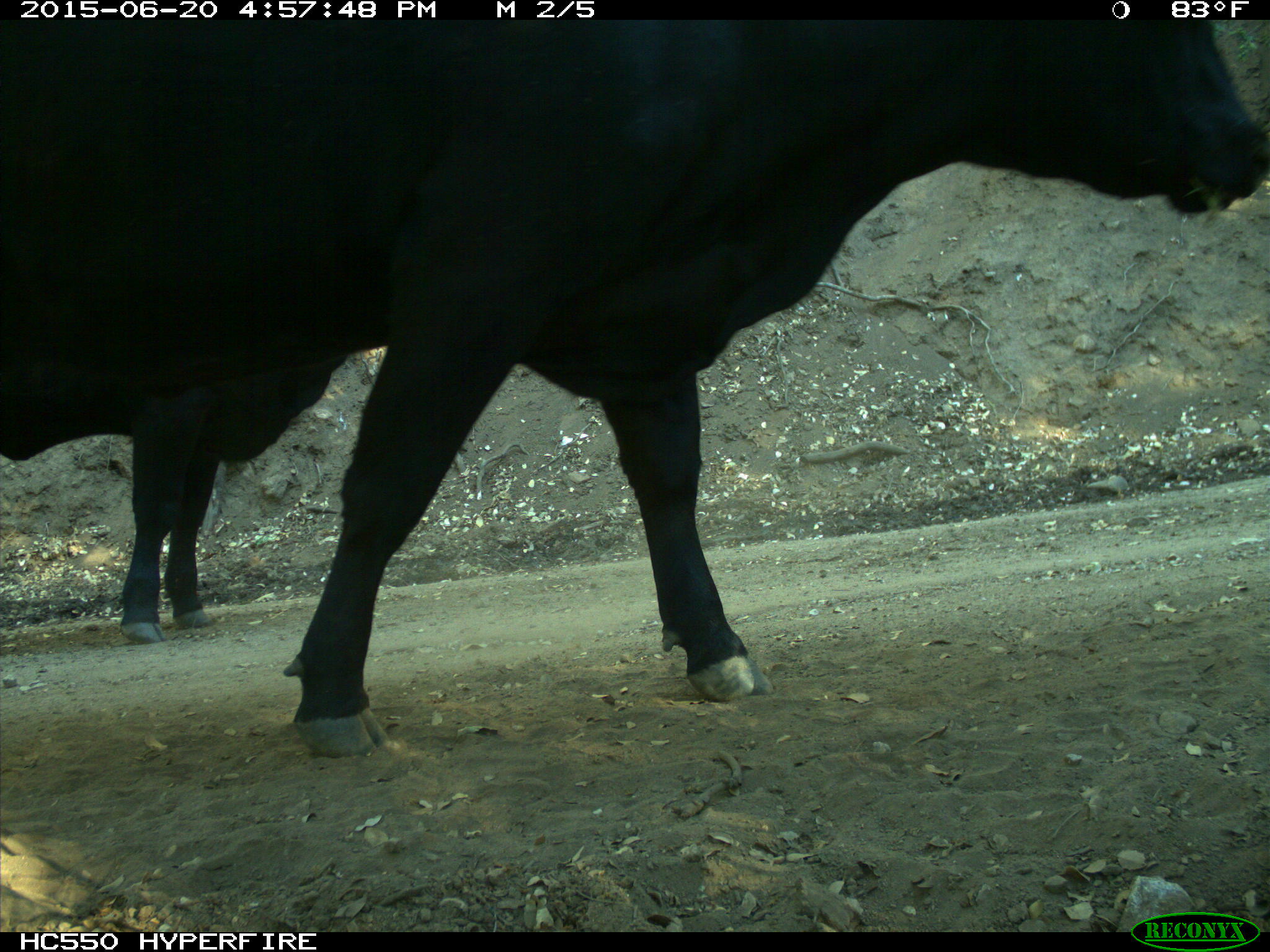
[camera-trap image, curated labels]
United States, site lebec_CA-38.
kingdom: Animalia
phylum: Chordata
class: Mammalia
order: Artiodactyla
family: Bovidae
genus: Bos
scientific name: Bos taurus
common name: domestic cow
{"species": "Bos taurus (domestic cow)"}